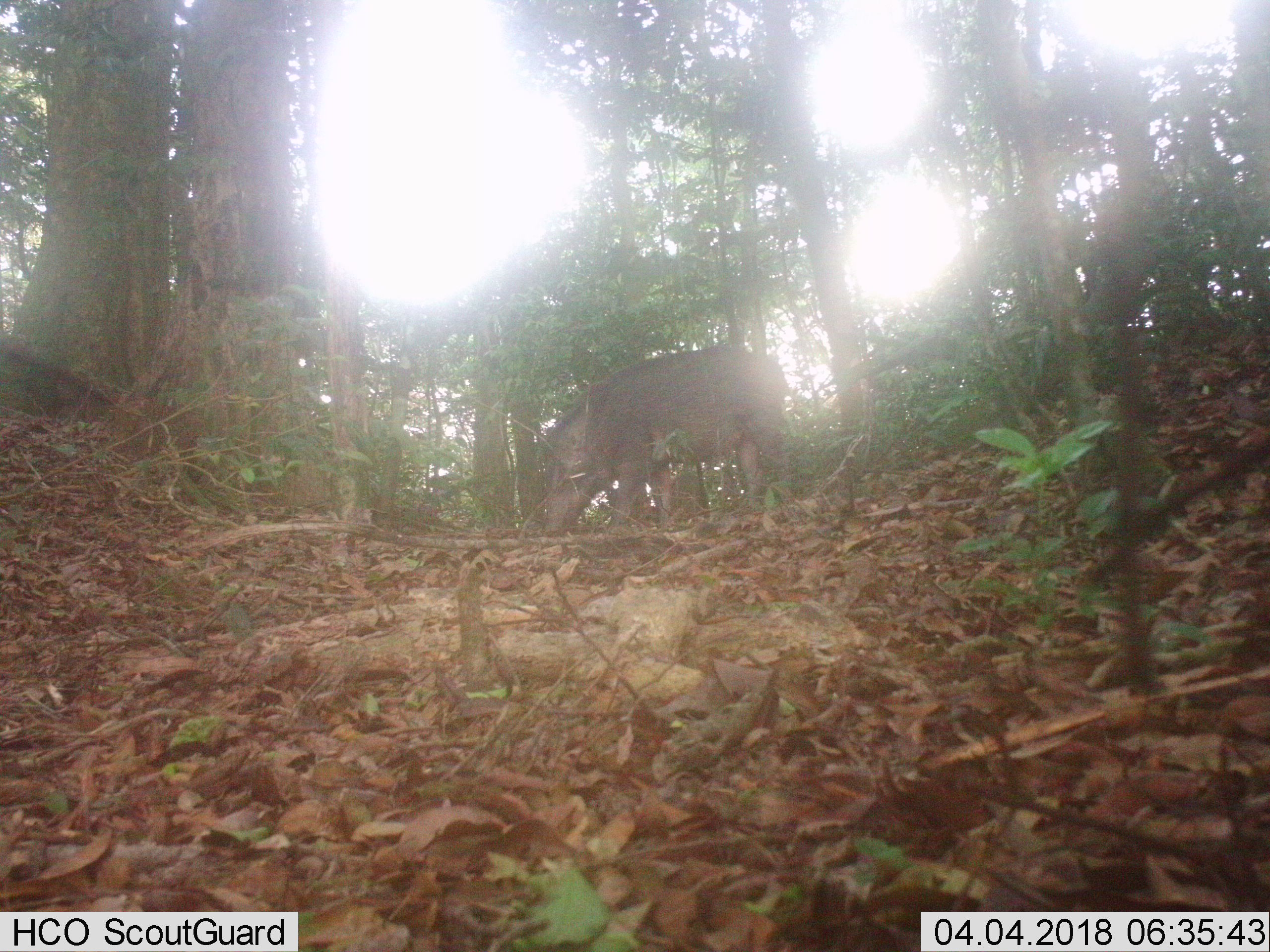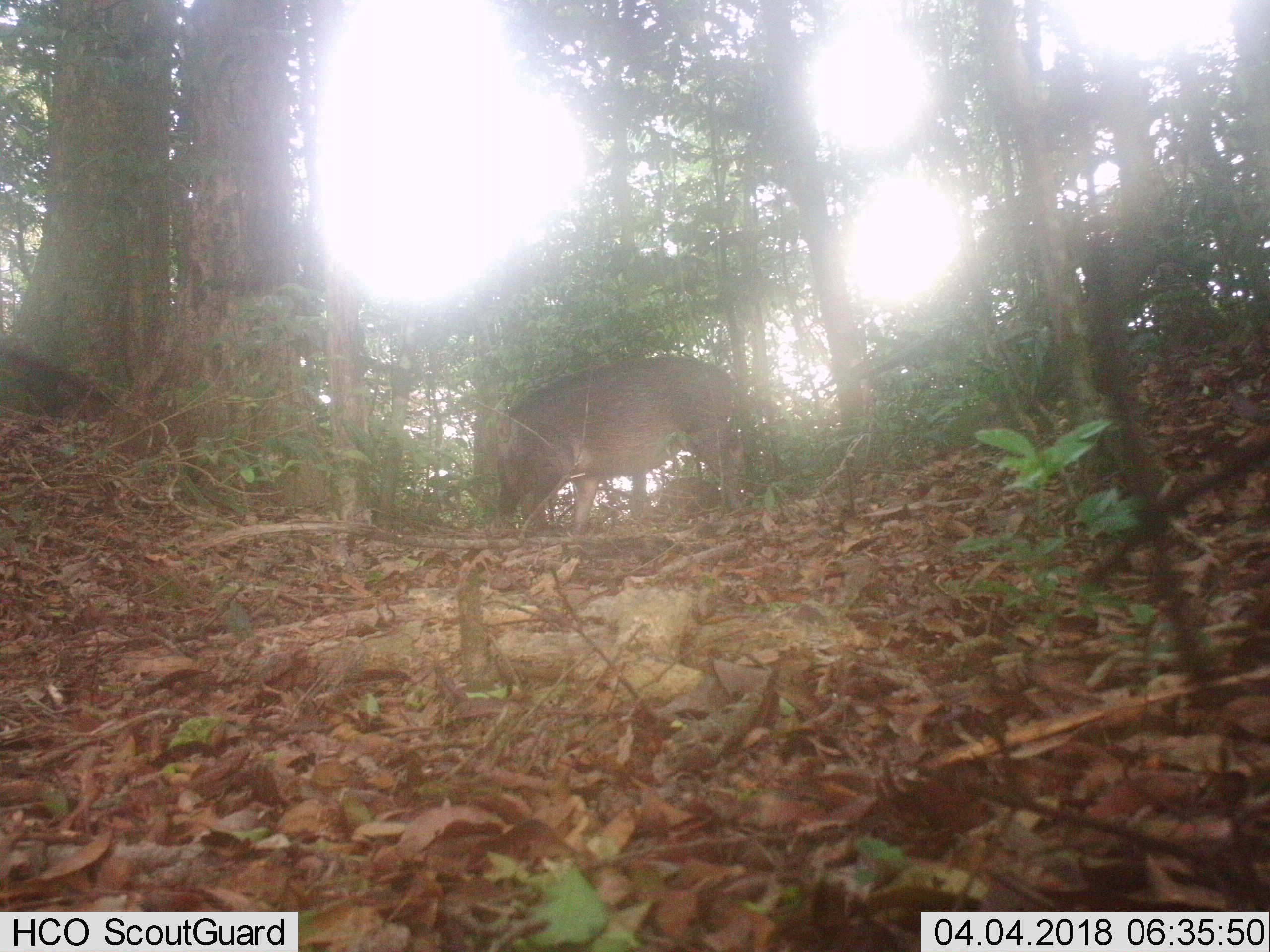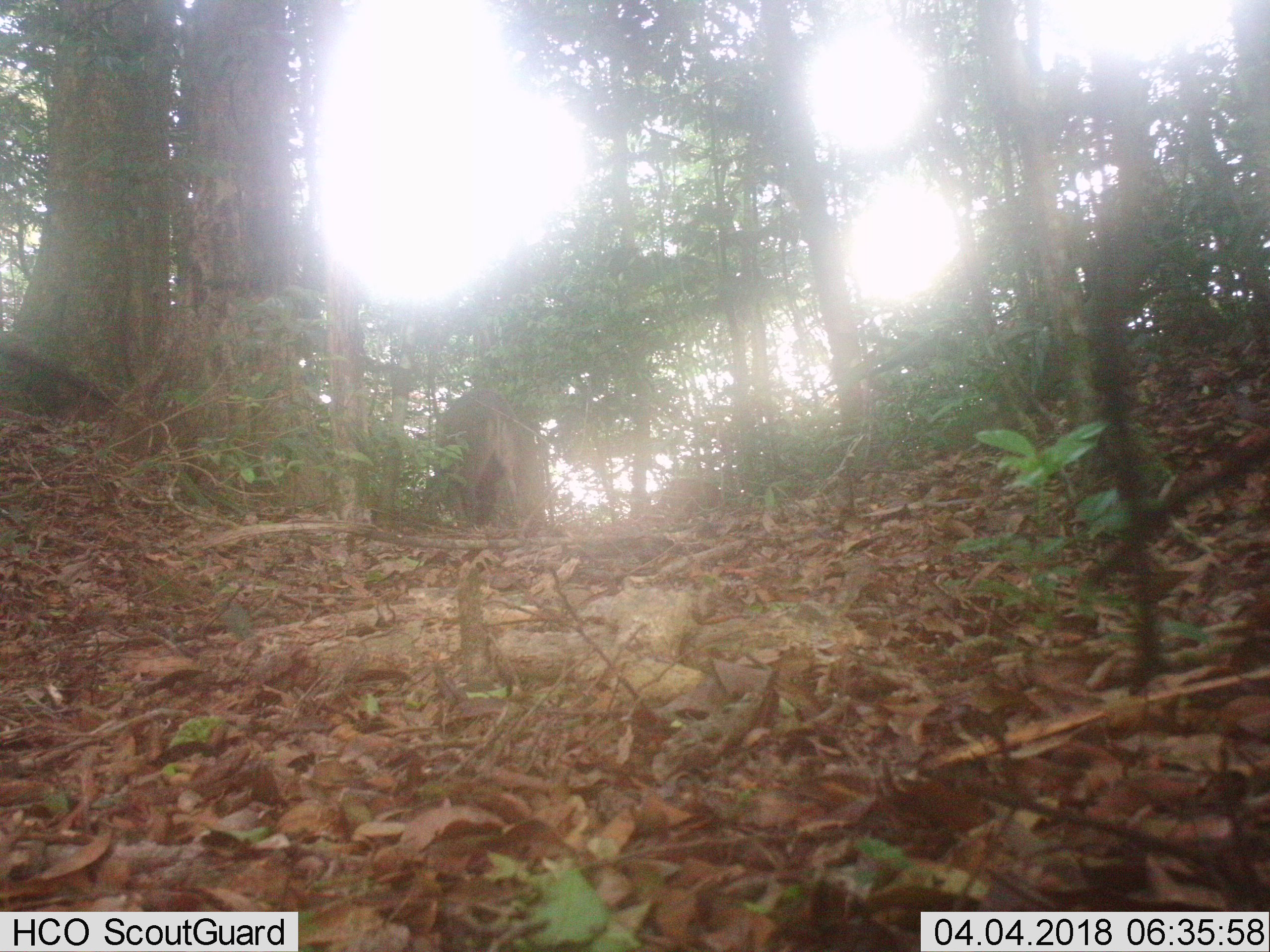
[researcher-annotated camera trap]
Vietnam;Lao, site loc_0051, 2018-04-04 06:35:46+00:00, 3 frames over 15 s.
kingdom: Animalia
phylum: Chordata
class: Mammalia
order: Artiodactyla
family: Suidae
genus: Sus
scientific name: Sus scrofa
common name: eurasian wild pig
Eurasian wild pig (Sus scrofa). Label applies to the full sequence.